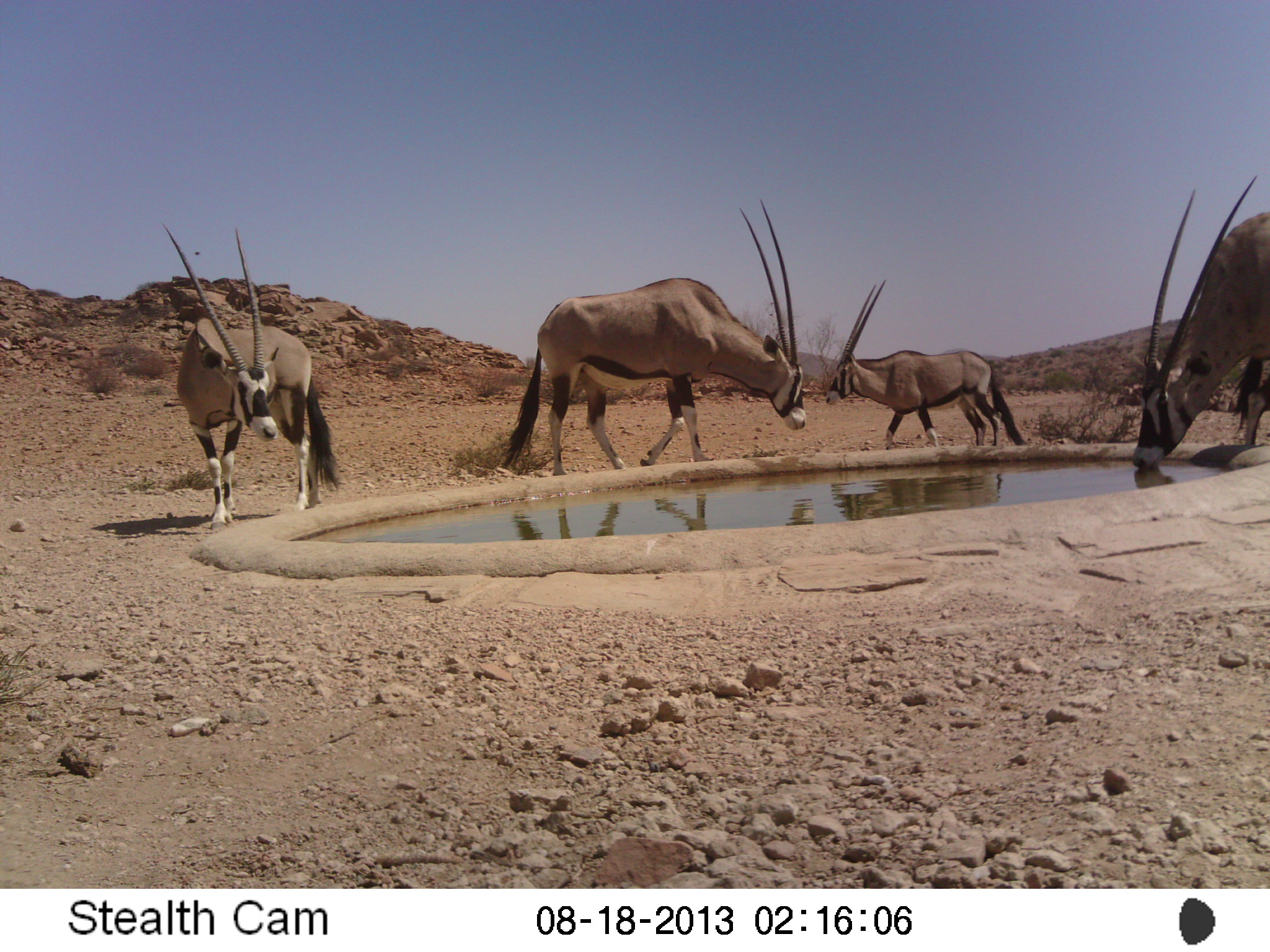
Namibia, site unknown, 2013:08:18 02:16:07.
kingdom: Animalia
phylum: Chordata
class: Mammalia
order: Artiodactyla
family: Bovidae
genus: Oryx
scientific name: Oryx gazella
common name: gemsbok